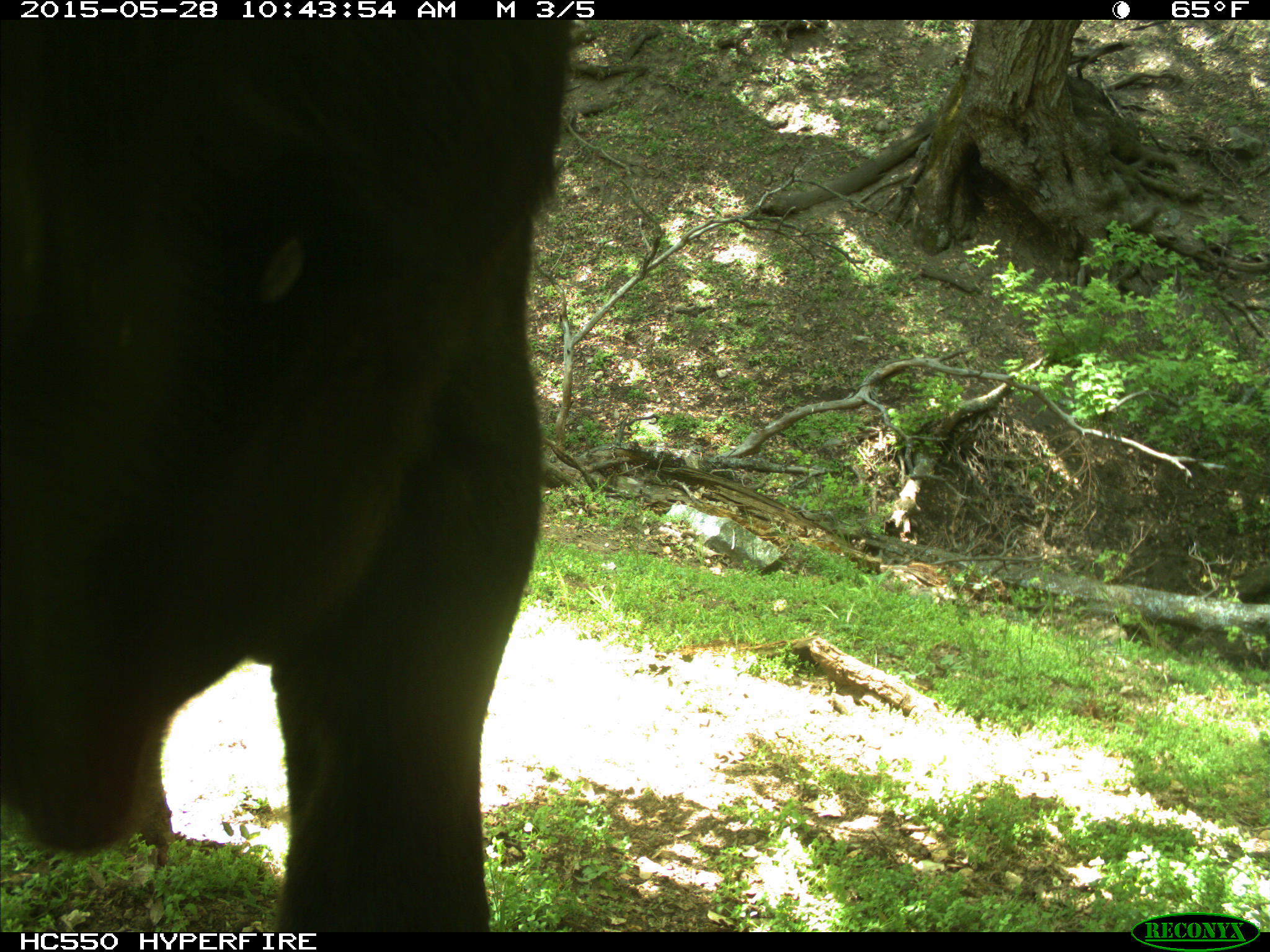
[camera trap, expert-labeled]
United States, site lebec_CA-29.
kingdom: Animalia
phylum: Chordata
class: Mammalia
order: Artiodactyla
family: Bovidae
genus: Bos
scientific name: Bos taurus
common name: domestic cow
Bos taurus (domestic cow).